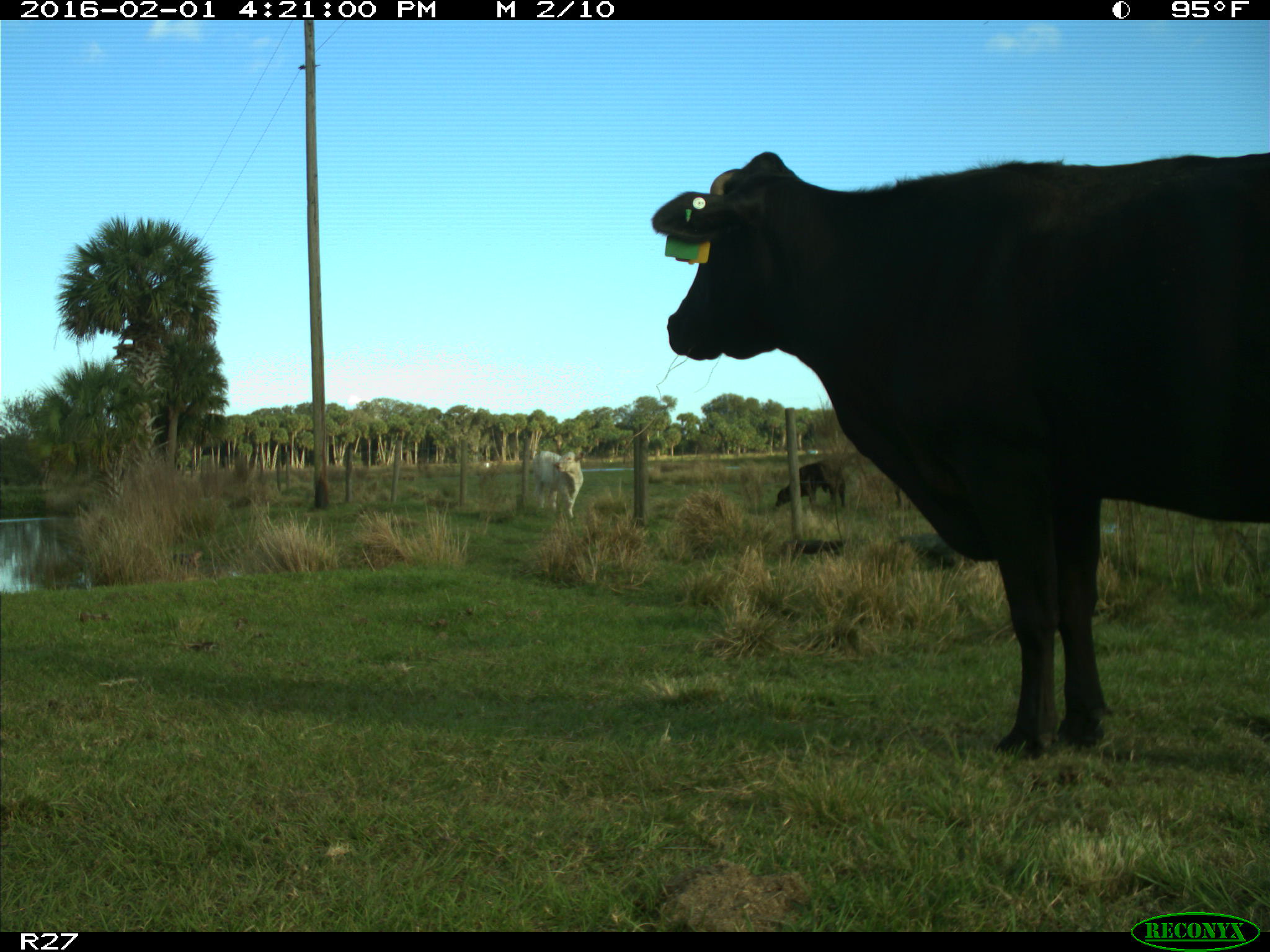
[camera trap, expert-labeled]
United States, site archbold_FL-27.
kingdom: Animalia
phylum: Chordata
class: Mammalia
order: Artiodactyla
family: Bovidae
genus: Bos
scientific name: Bos taurus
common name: domestic cow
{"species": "Bos taurus (domestic cow)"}